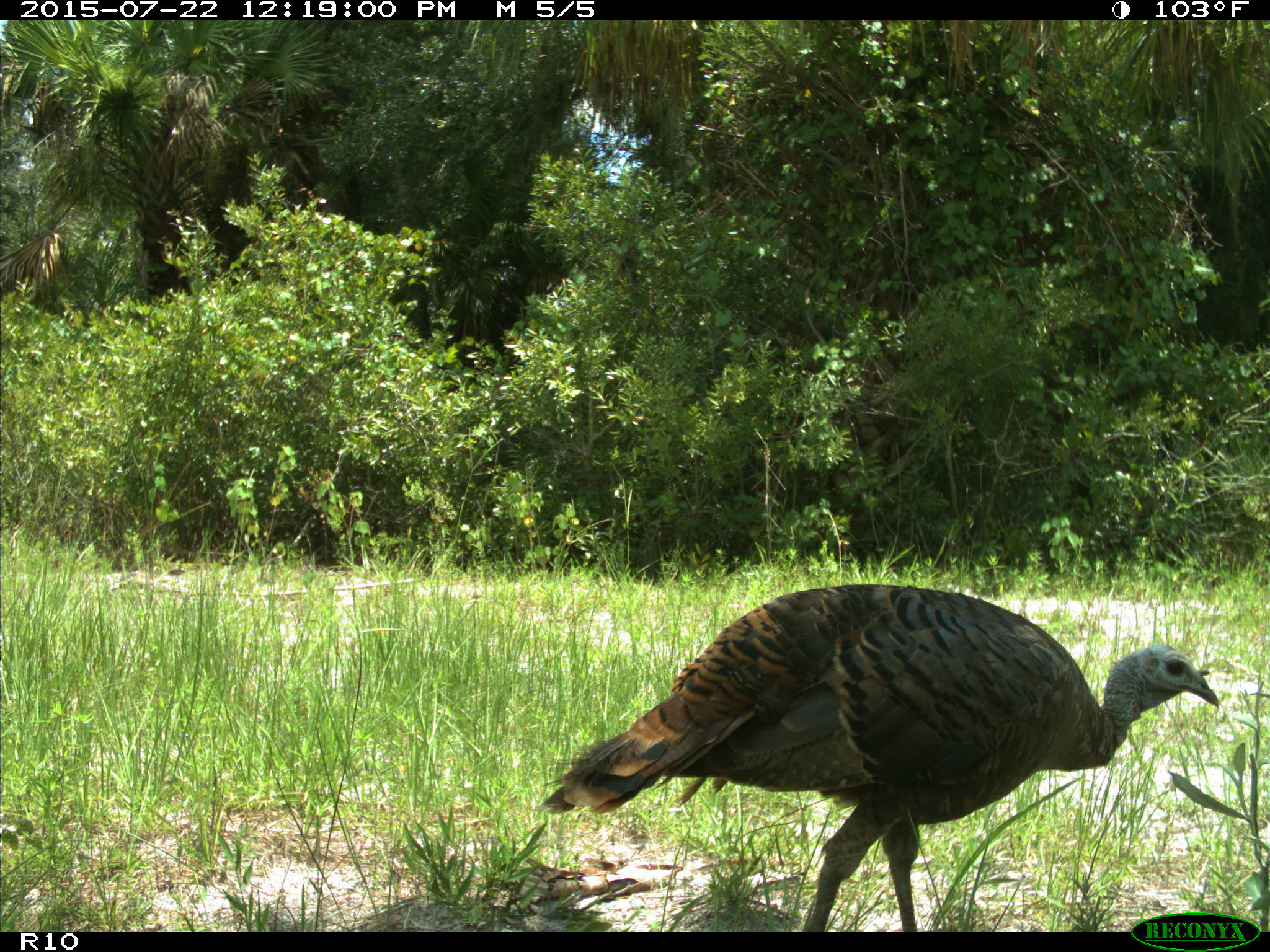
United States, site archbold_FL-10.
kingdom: Animalia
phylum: Chordata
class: Aves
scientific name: Aves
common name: birds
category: unidentified bird